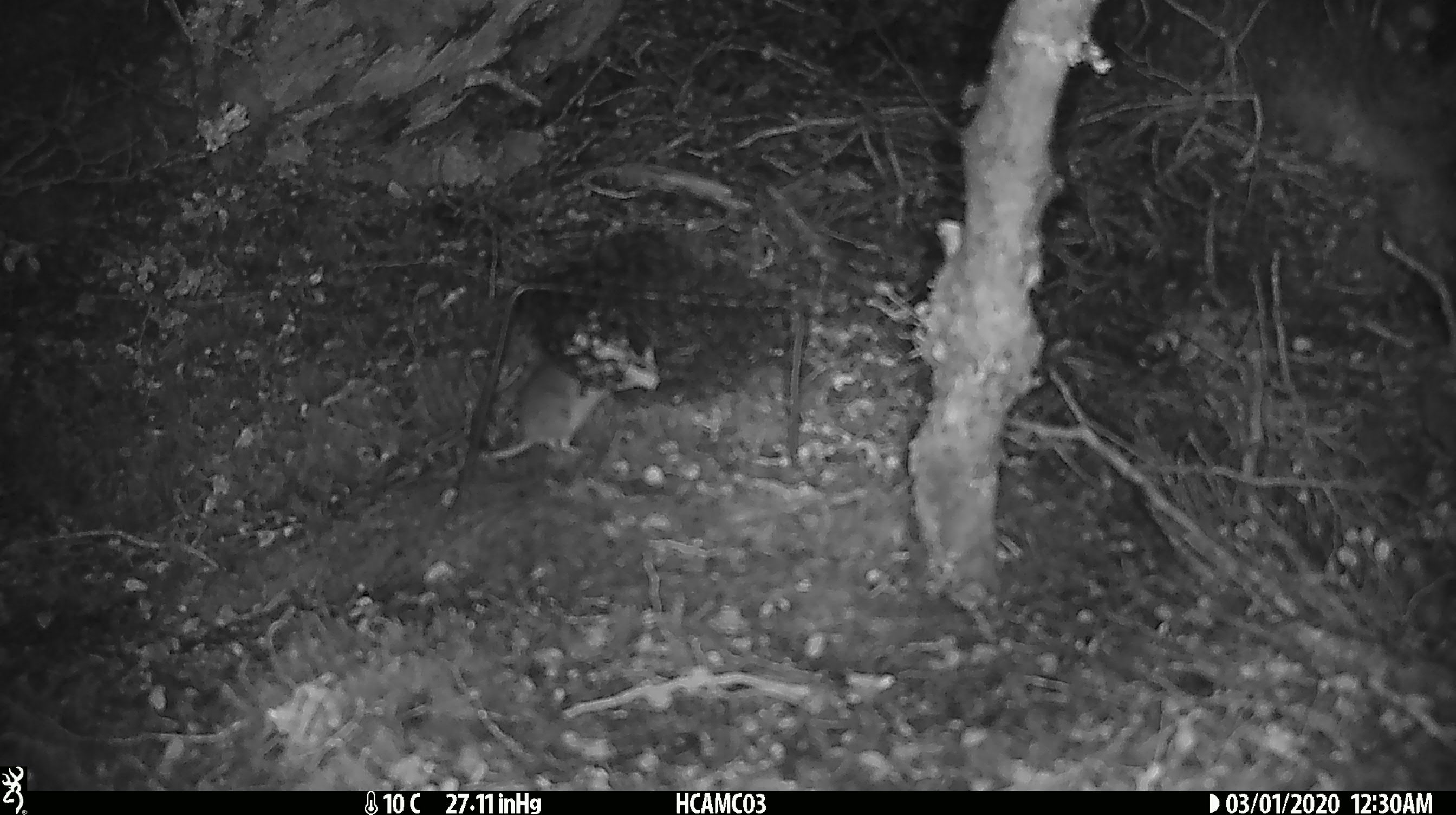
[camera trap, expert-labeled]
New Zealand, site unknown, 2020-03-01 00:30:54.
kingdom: Animalia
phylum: Chordata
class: Mammalia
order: Rodentia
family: Muridae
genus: Mus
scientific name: Mus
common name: mouse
Mouse (Mus).